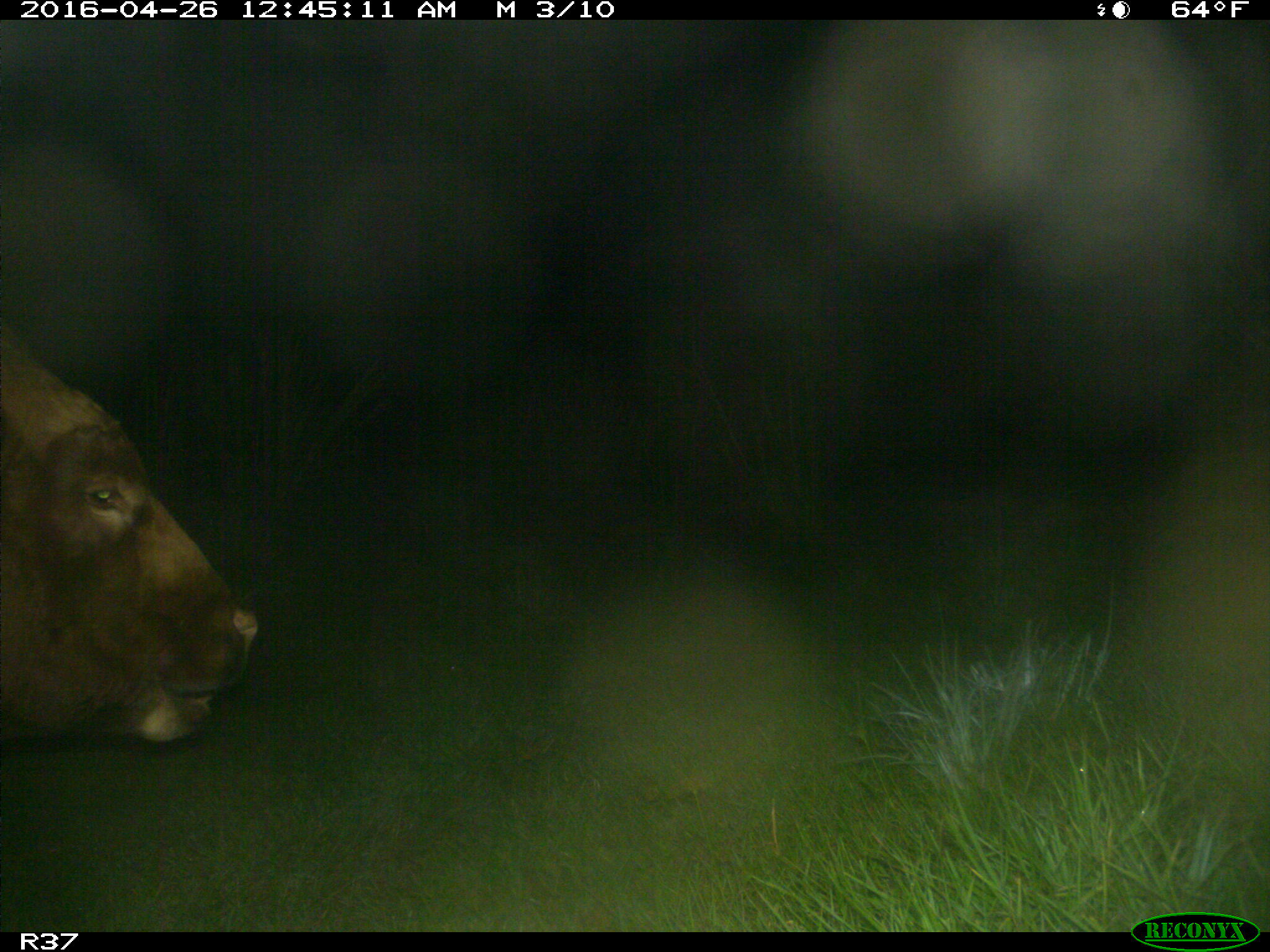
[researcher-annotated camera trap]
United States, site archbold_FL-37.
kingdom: Animalia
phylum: Chordata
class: Mammalia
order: Artiodactyla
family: Bovidae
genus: Bos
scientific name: Bos taurus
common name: domestic cow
Bos taurus (domestic cow).